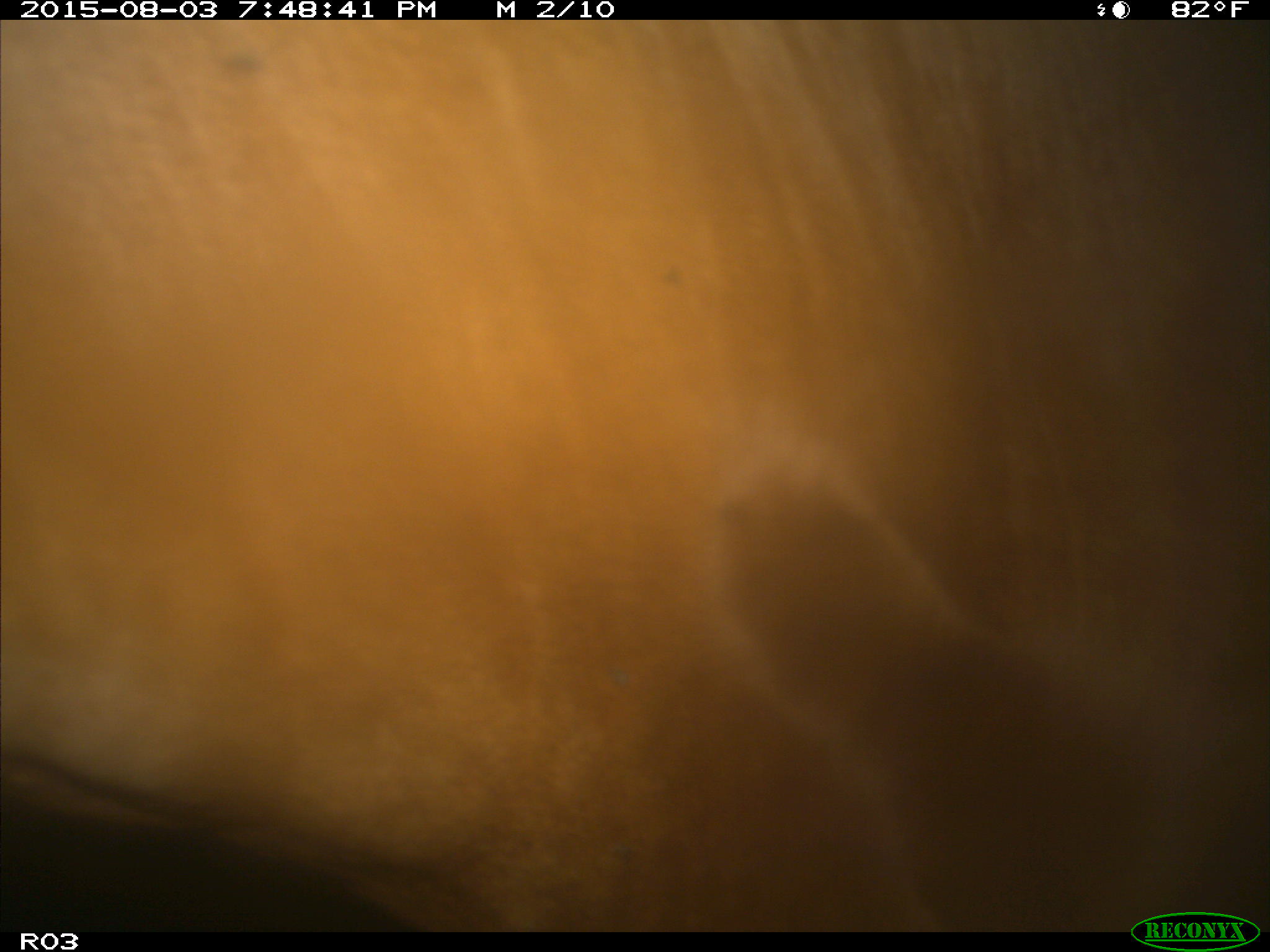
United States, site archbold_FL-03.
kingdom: Animalia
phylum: Chordata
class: Mammalia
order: Artiodactyla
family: Bovidae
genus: Bos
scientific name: Bos taurus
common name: domestic cow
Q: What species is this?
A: Bos taurus (domestic cow).